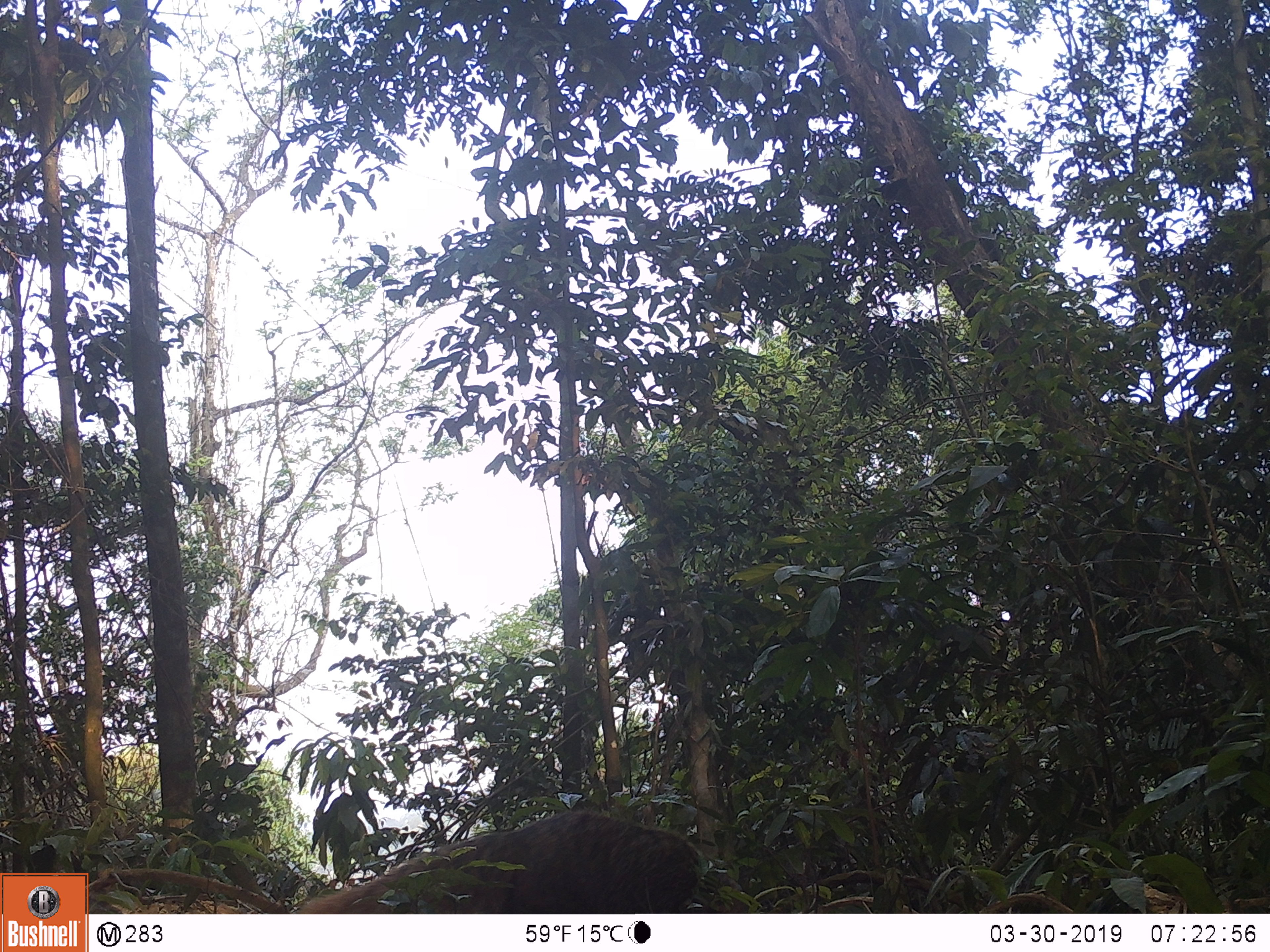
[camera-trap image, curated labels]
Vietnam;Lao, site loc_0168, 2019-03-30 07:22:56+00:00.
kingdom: Animalia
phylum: Chordata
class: Mammalia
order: Carnivora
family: Herpestidae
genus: Urva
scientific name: Urva urva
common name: crab-eating mongoose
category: crab eating mongoose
Crab eating mongoose (crab-eating mongoose) (Urva urva). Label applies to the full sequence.